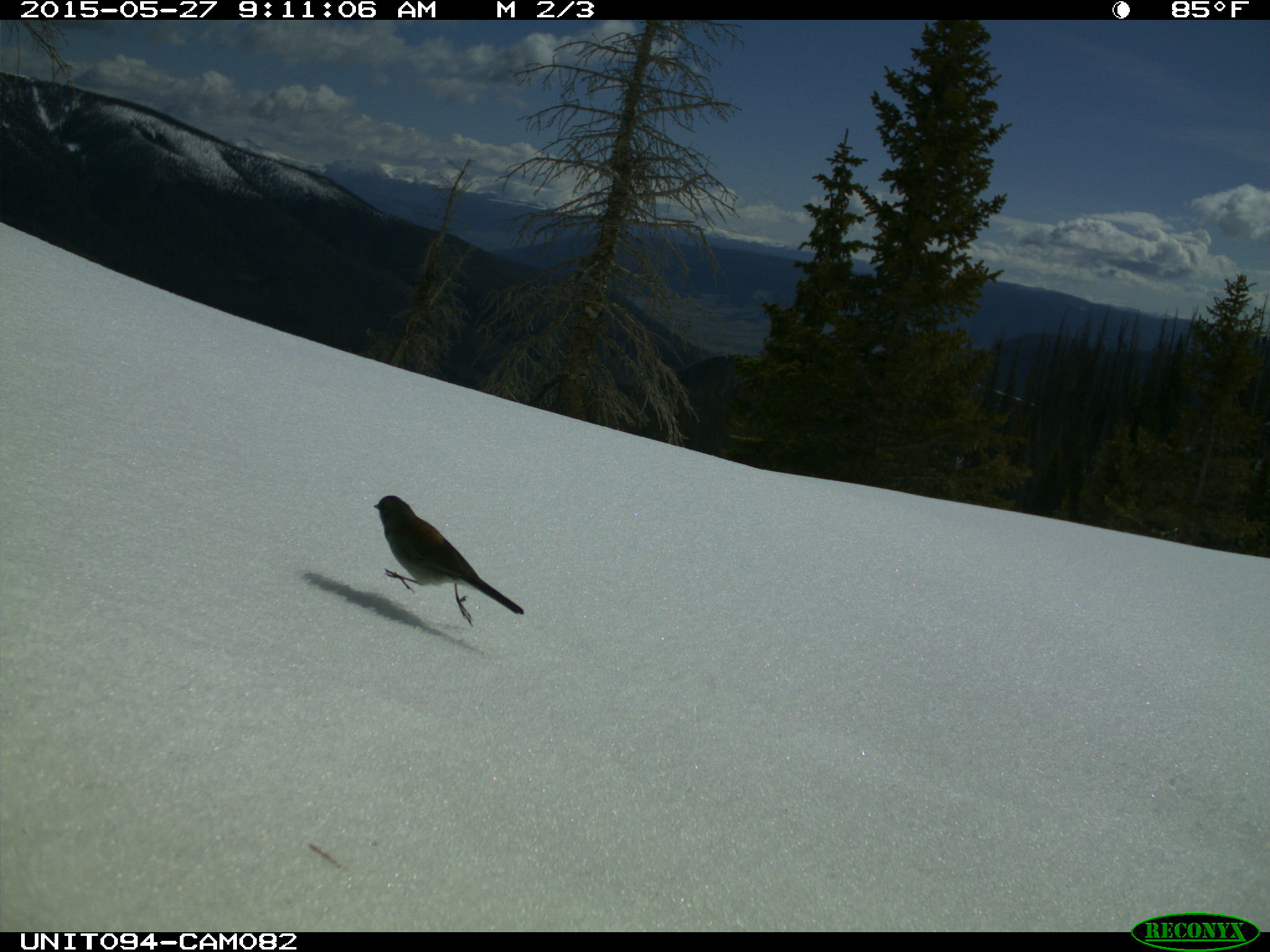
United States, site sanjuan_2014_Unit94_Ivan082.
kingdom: Animalia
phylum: Chordata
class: Aves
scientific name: Aves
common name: birds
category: unidentified bird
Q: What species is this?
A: Unidentified bird (birds) (Aves).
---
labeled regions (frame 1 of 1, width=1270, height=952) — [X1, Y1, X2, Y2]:
animal: [374, 495, 525, 627]